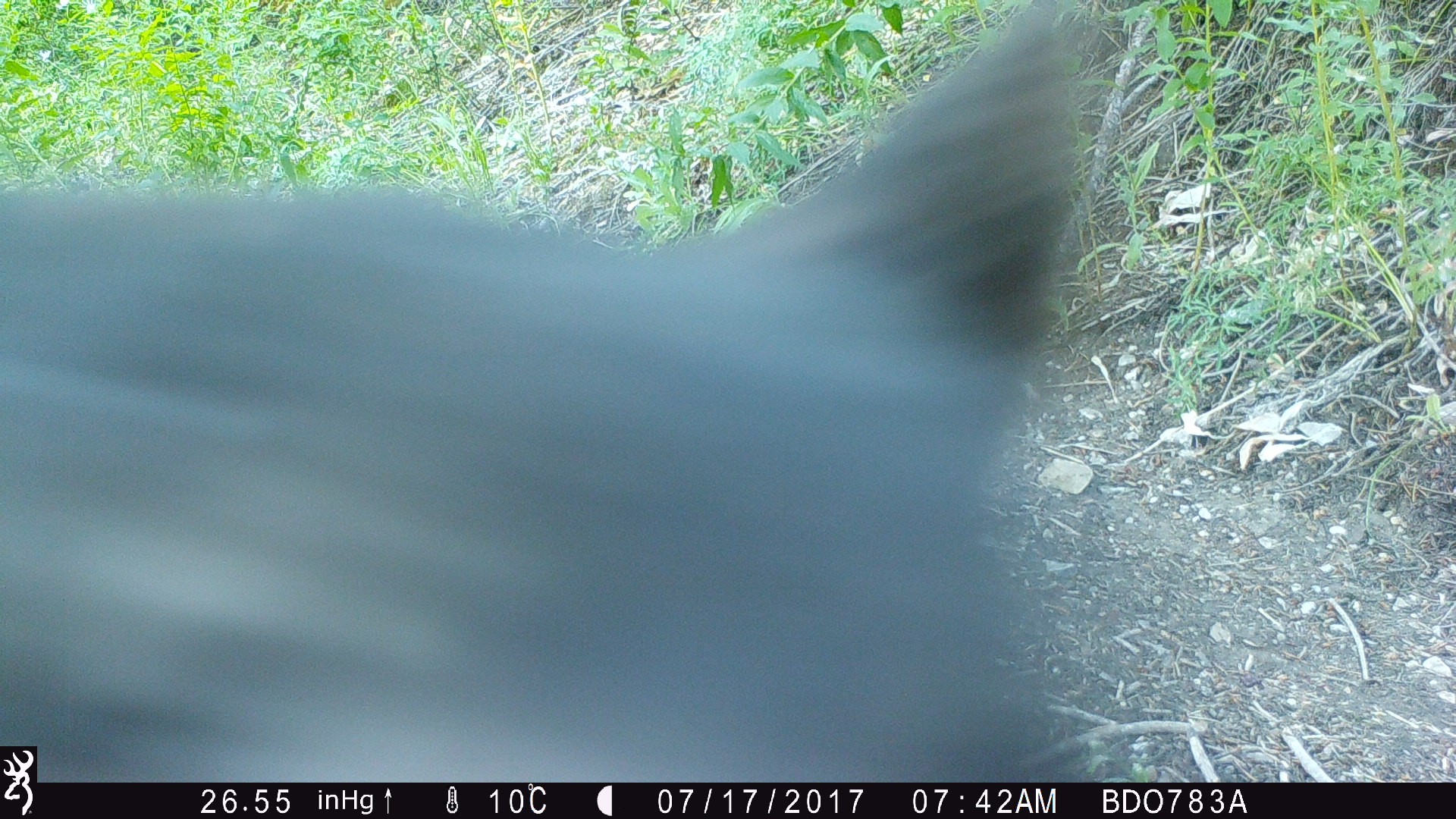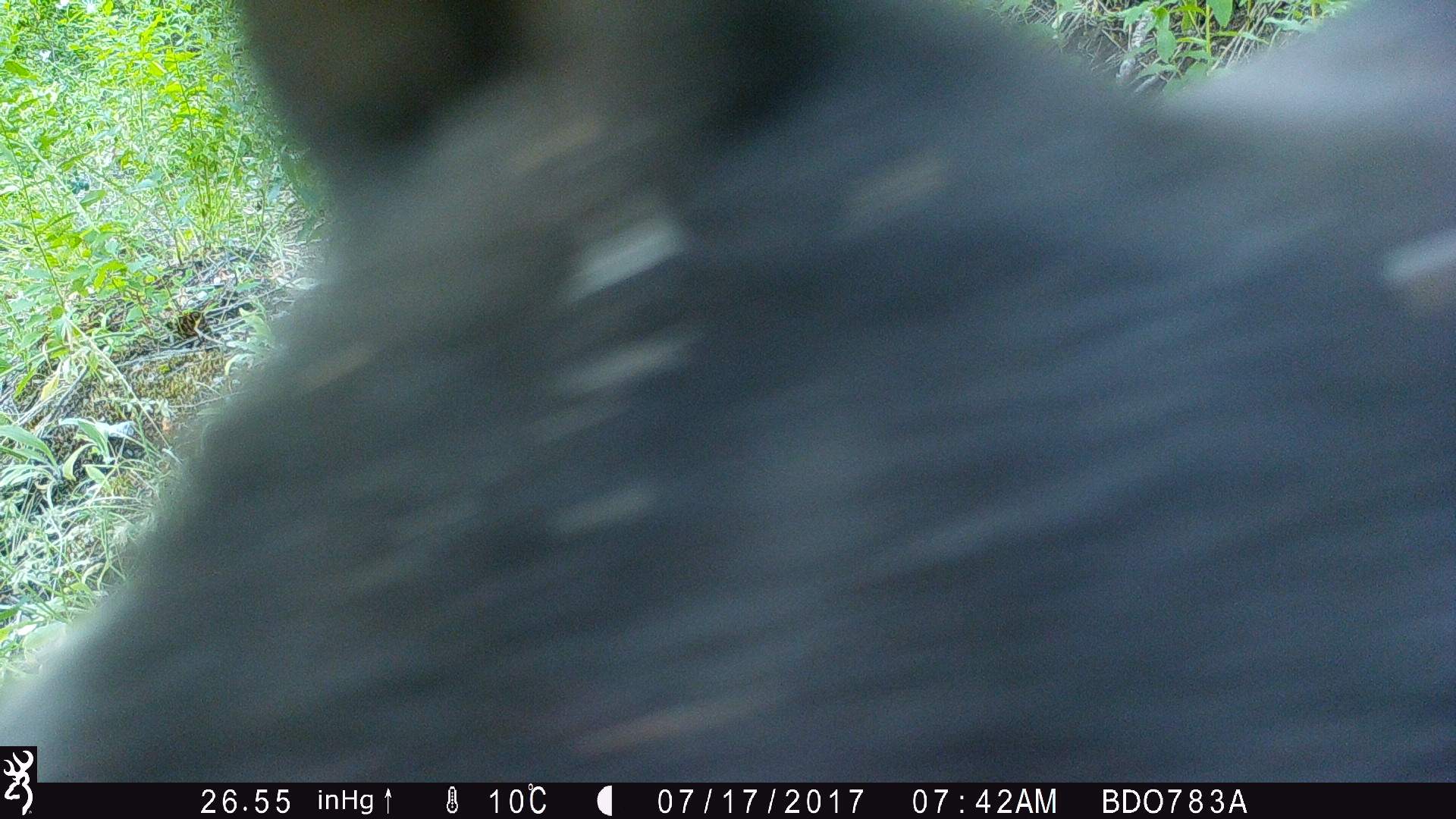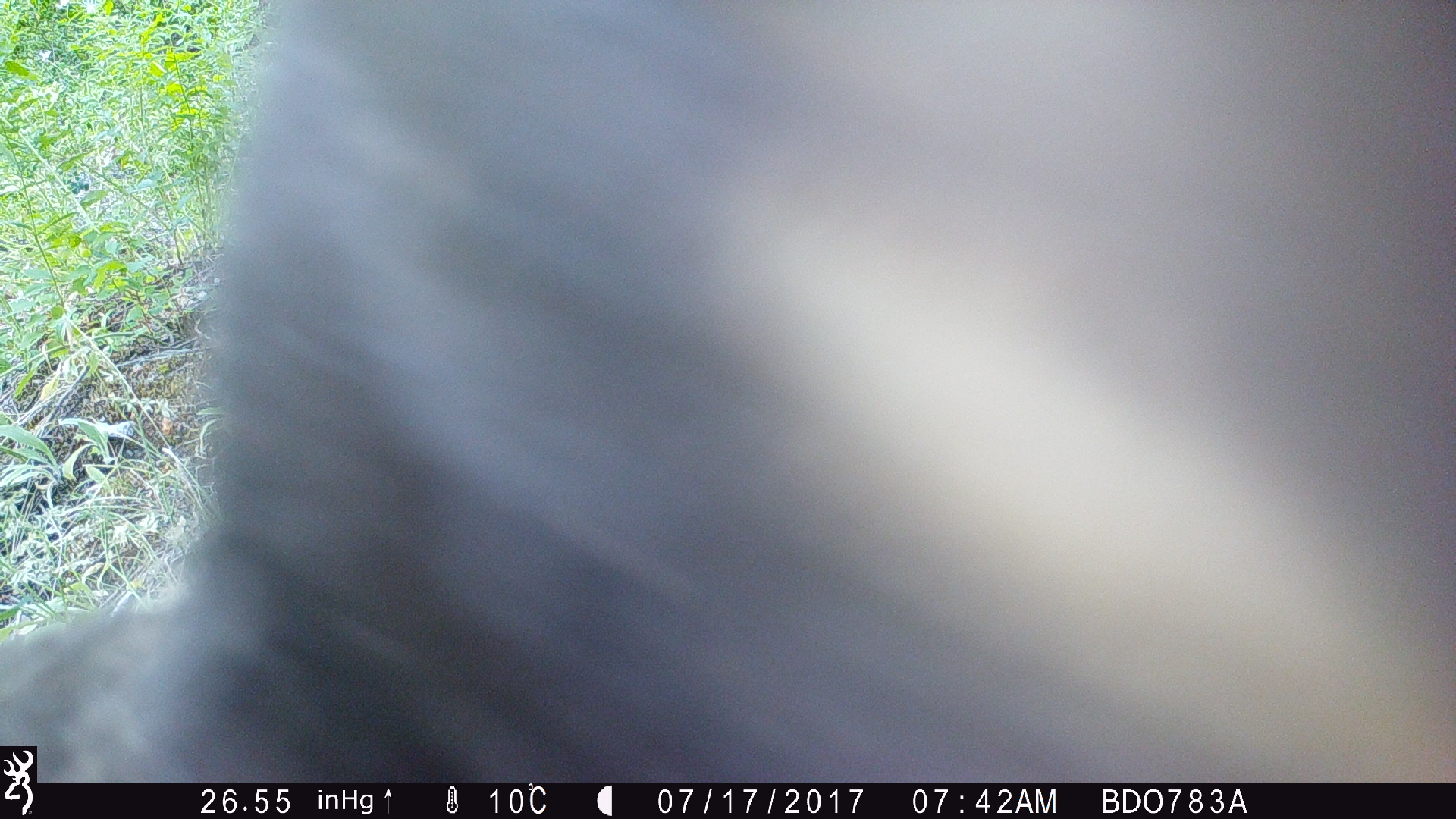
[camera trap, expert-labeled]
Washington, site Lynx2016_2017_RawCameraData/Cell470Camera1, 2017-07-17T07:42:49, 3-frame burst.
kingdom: Animalia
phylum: Chordata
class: Mammalia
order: Carnivora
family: Ursidae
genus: Ursus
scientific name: Ursus americanus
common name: american black bear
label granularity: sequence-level